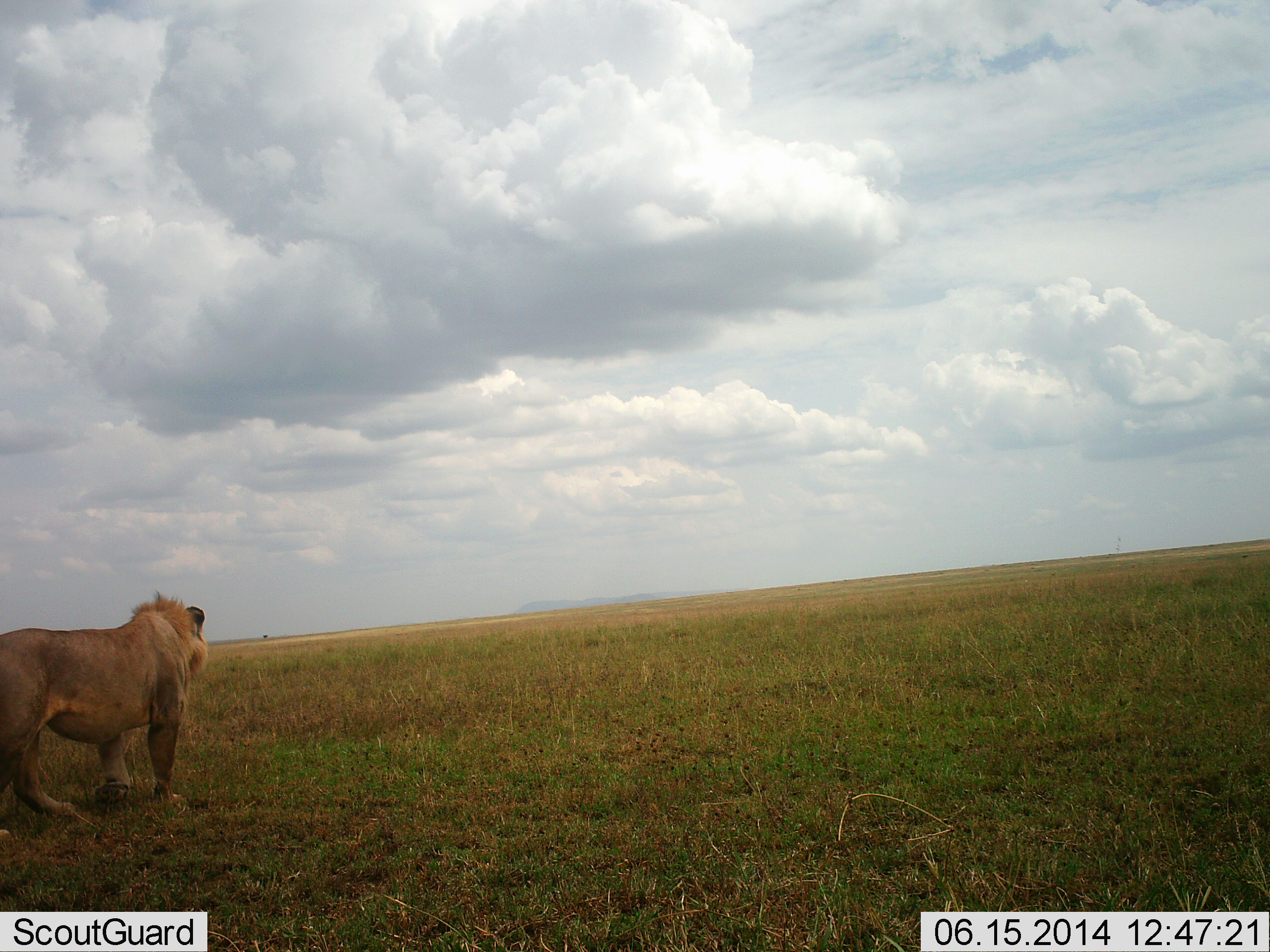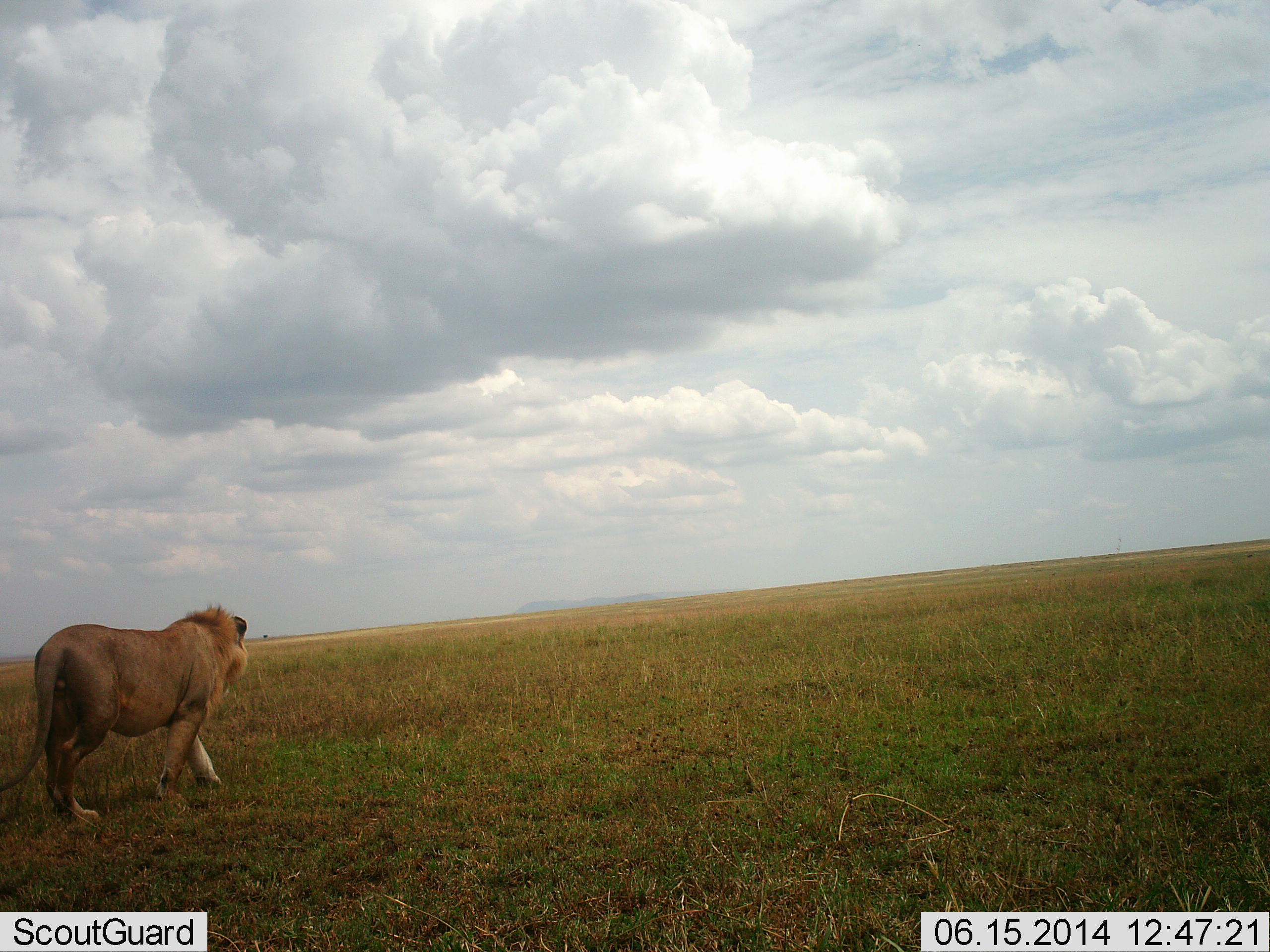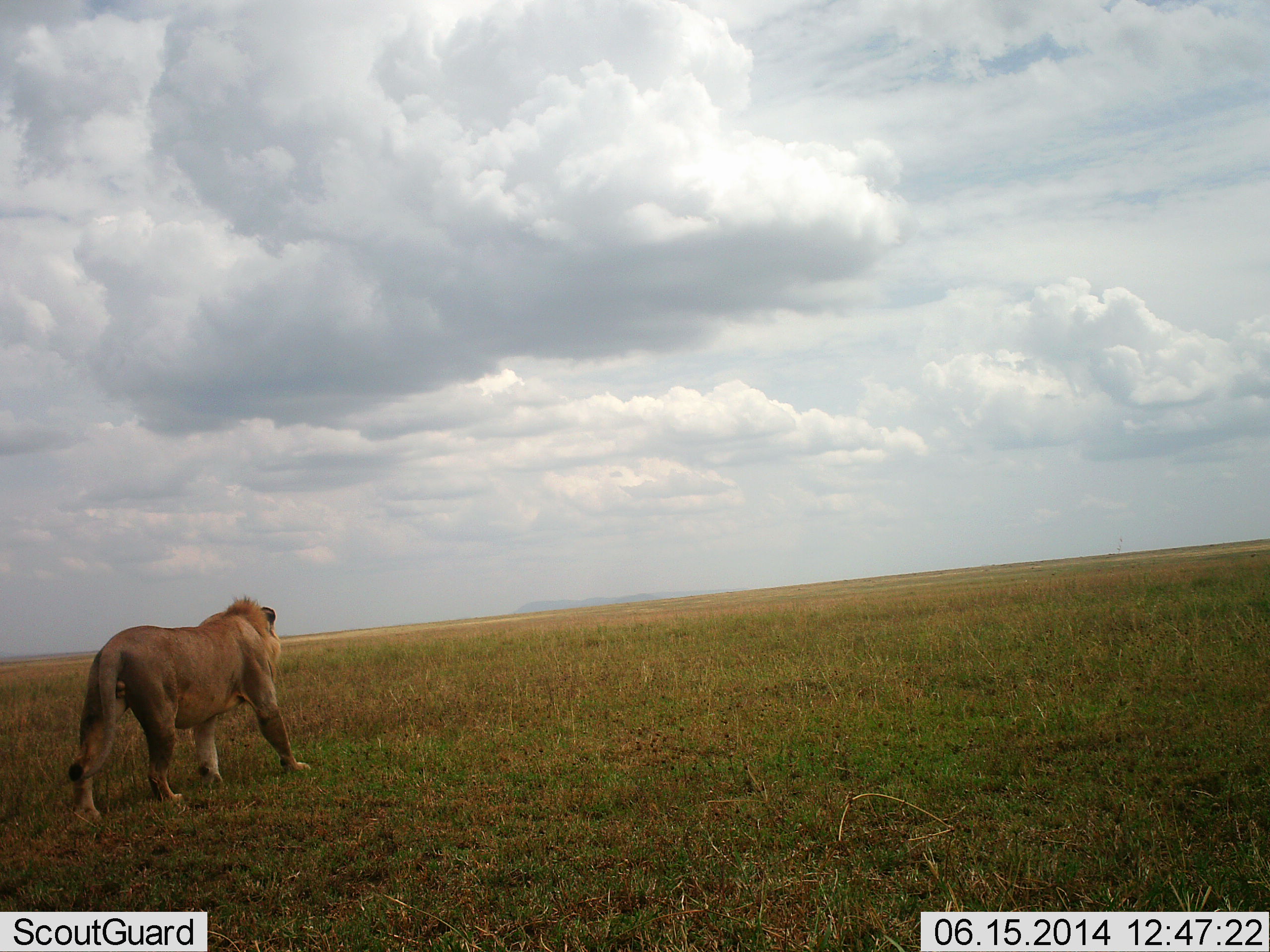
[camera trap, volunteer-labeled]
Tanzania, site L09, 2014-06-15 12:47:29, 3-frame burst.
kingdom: Animalia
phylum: Chordata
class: Mammalia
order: Carnivora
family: Felidae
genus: Panthera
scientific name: Panthera leo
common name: lion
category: lionmale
Lionmale (lion) (Panthera leo), count 1. Behavior (volunteer vote fractions): standing 0%, resting 0%, moving 100%, interacting 0%. Young present (vote fraction): 0%. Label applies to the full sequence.